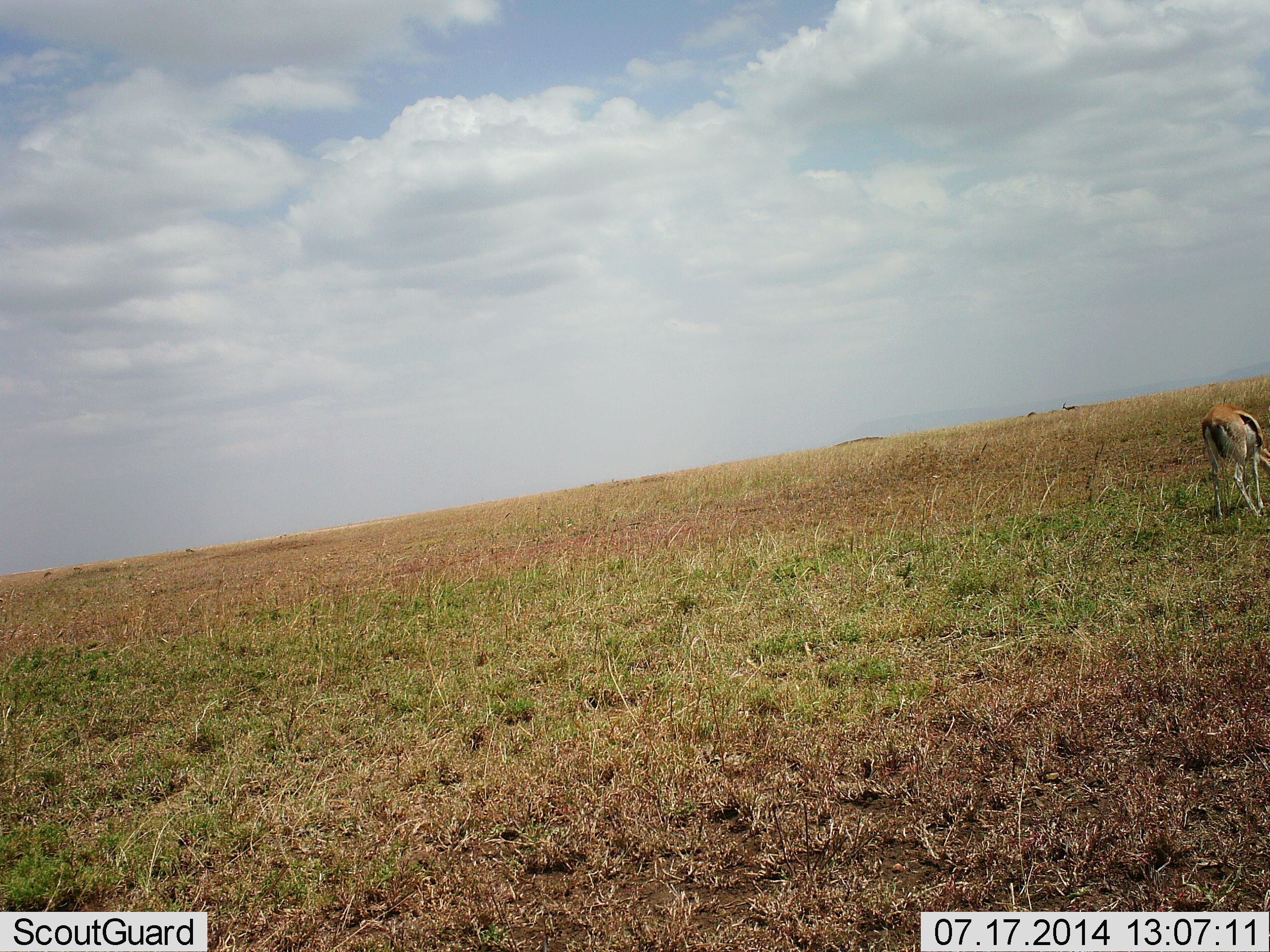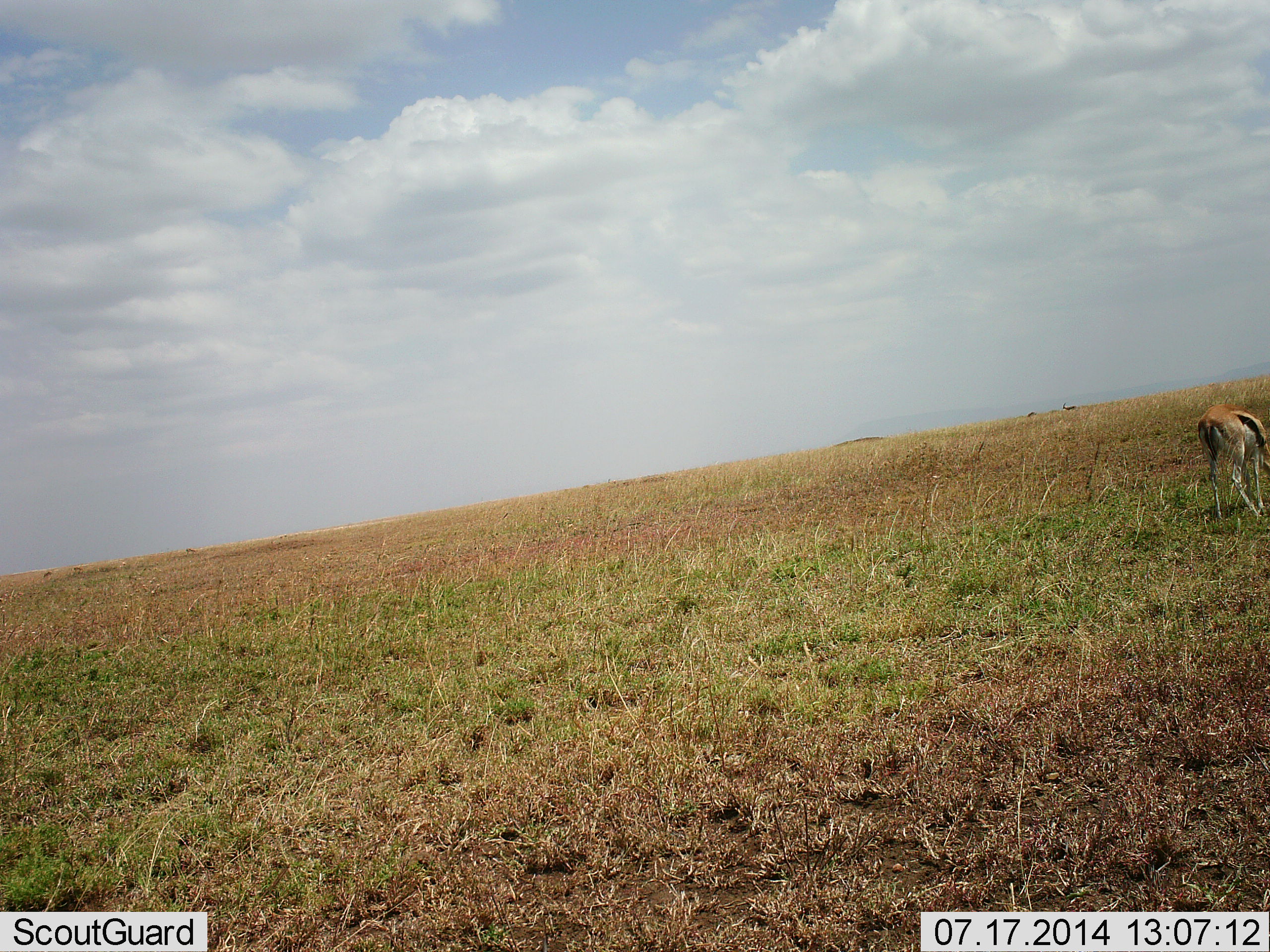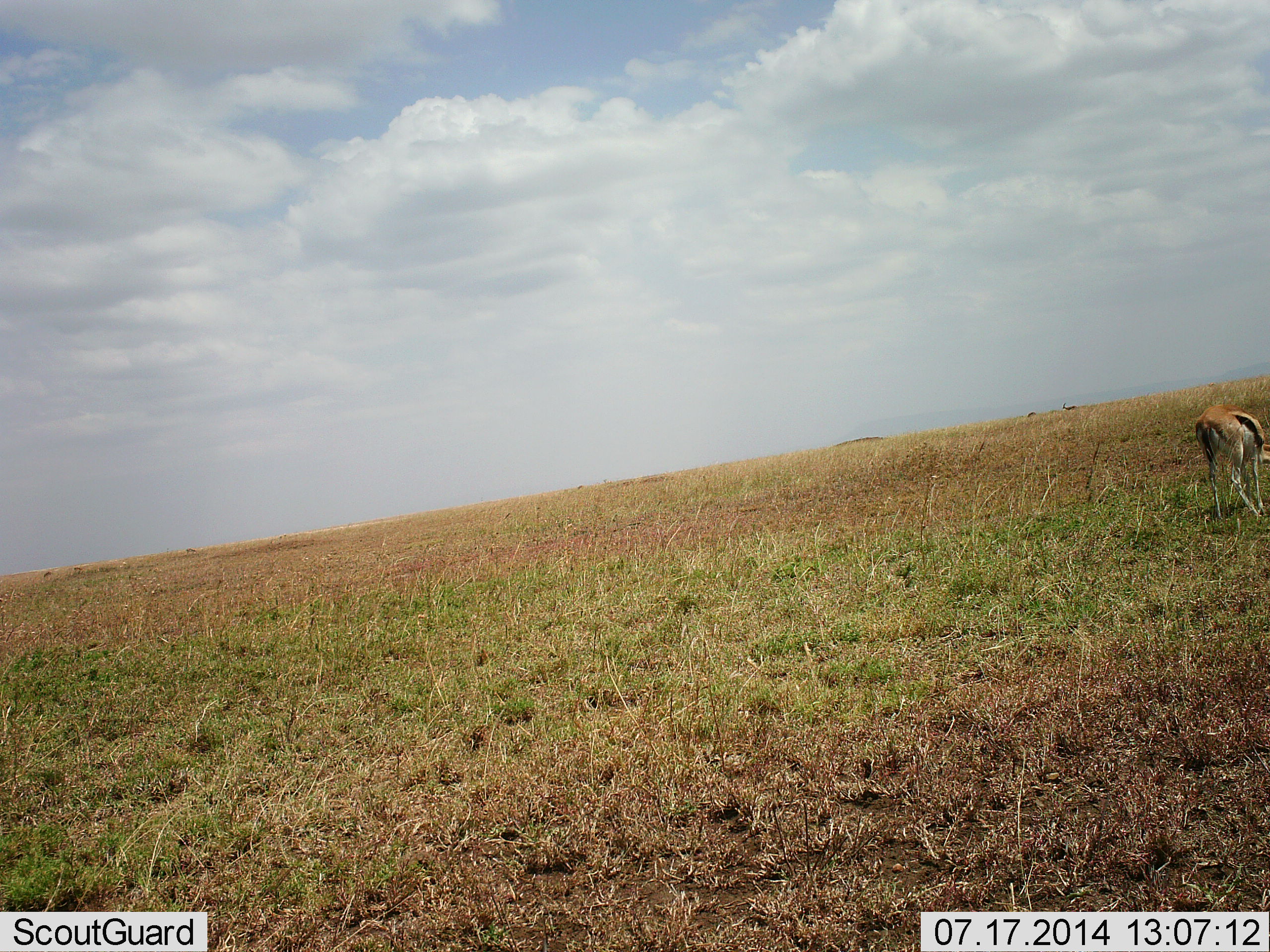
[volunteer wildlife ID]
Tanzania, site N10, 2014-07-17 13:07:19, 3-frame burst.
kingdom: Animalia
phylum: Chordata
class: Mammalia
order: Artiodactyla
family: Bovidae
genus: Eudorcas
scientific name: Eudorcas thomsonii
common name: thomson's gazelle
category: gazellethomsons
Gazellethomsons (thomson's gazelle) (Eudorcas thomsonii), count 1. Behavior (volunteer vote fractions): standing 64%, resting 0%, moving 0%, interacting 0%. Young present (vote fraction): 0%. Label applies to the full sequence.